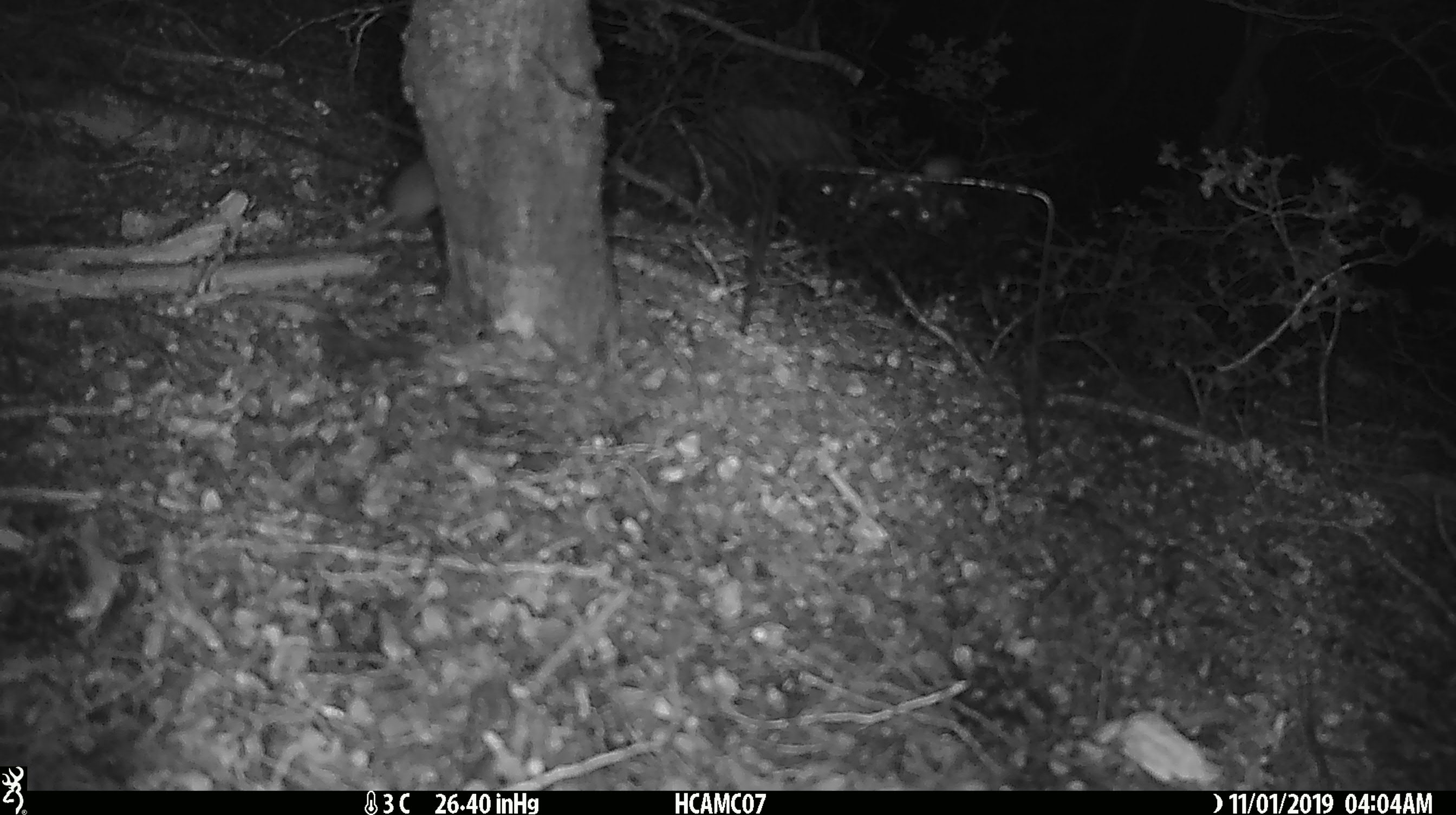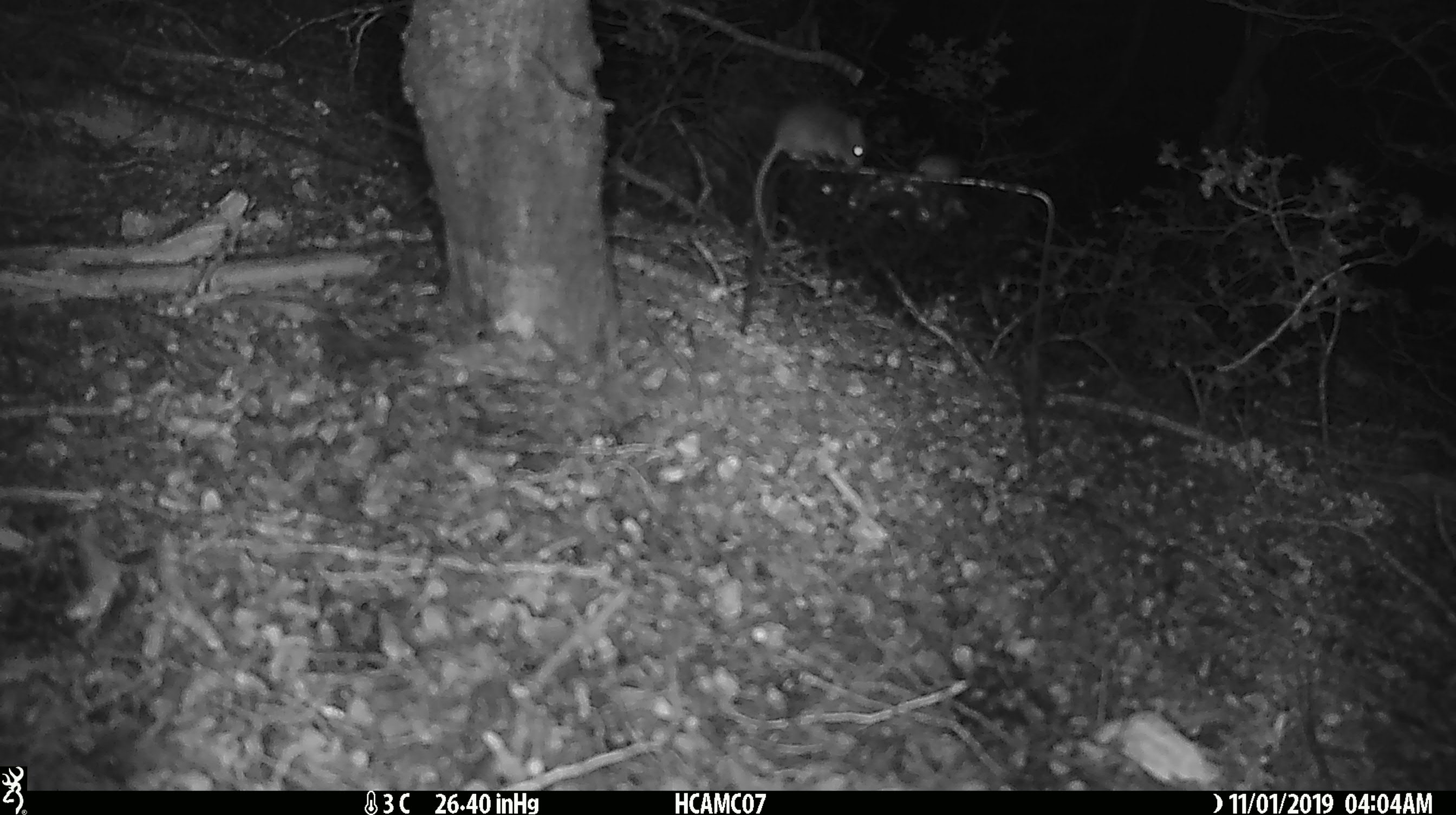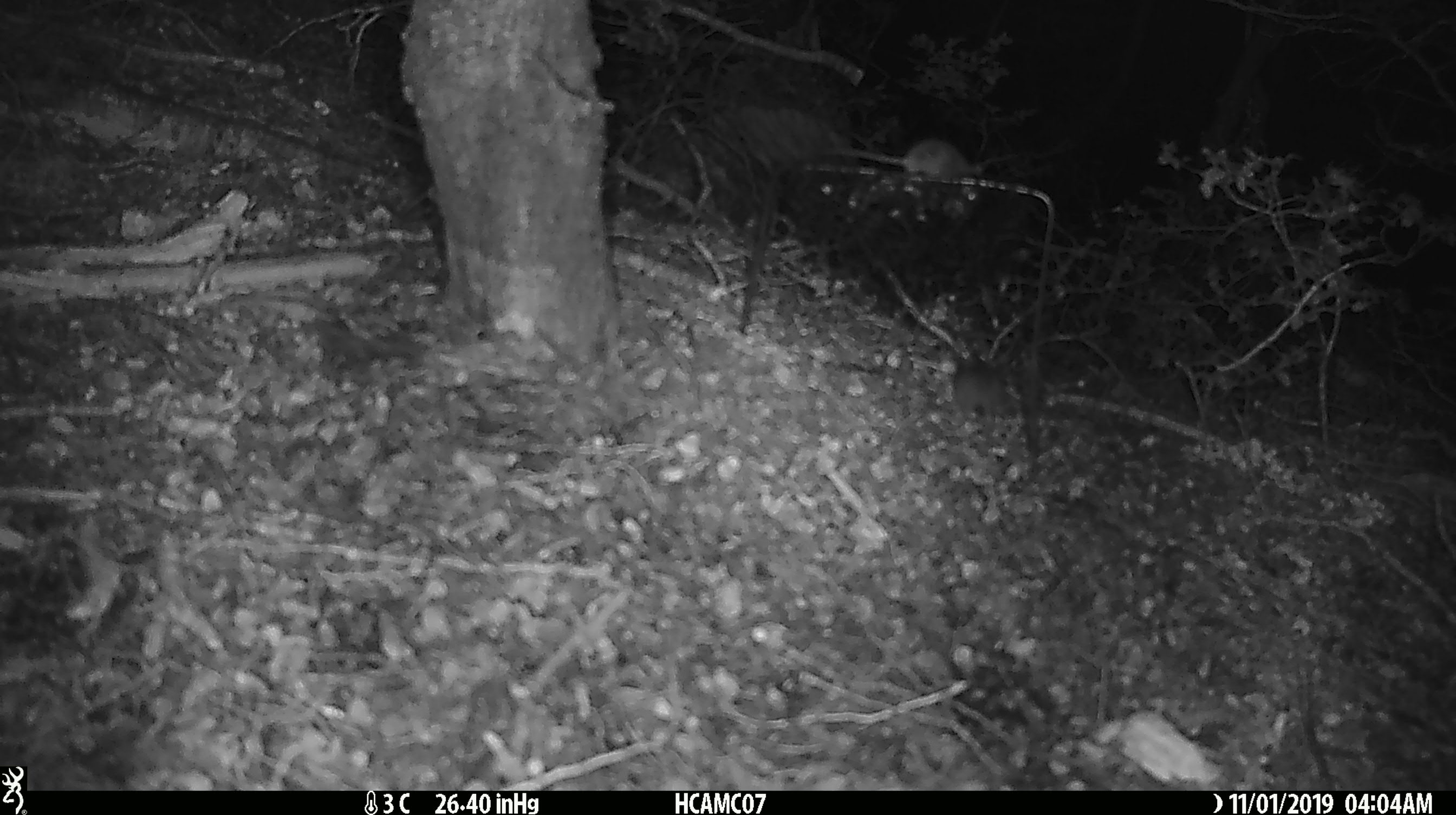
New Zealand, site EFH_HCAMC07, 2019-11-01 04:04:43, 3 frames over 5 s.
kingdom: Animalia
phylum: Chordata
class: Mammalia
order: Rodentia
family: Muridae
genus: Mus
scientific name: Mus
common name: mouse